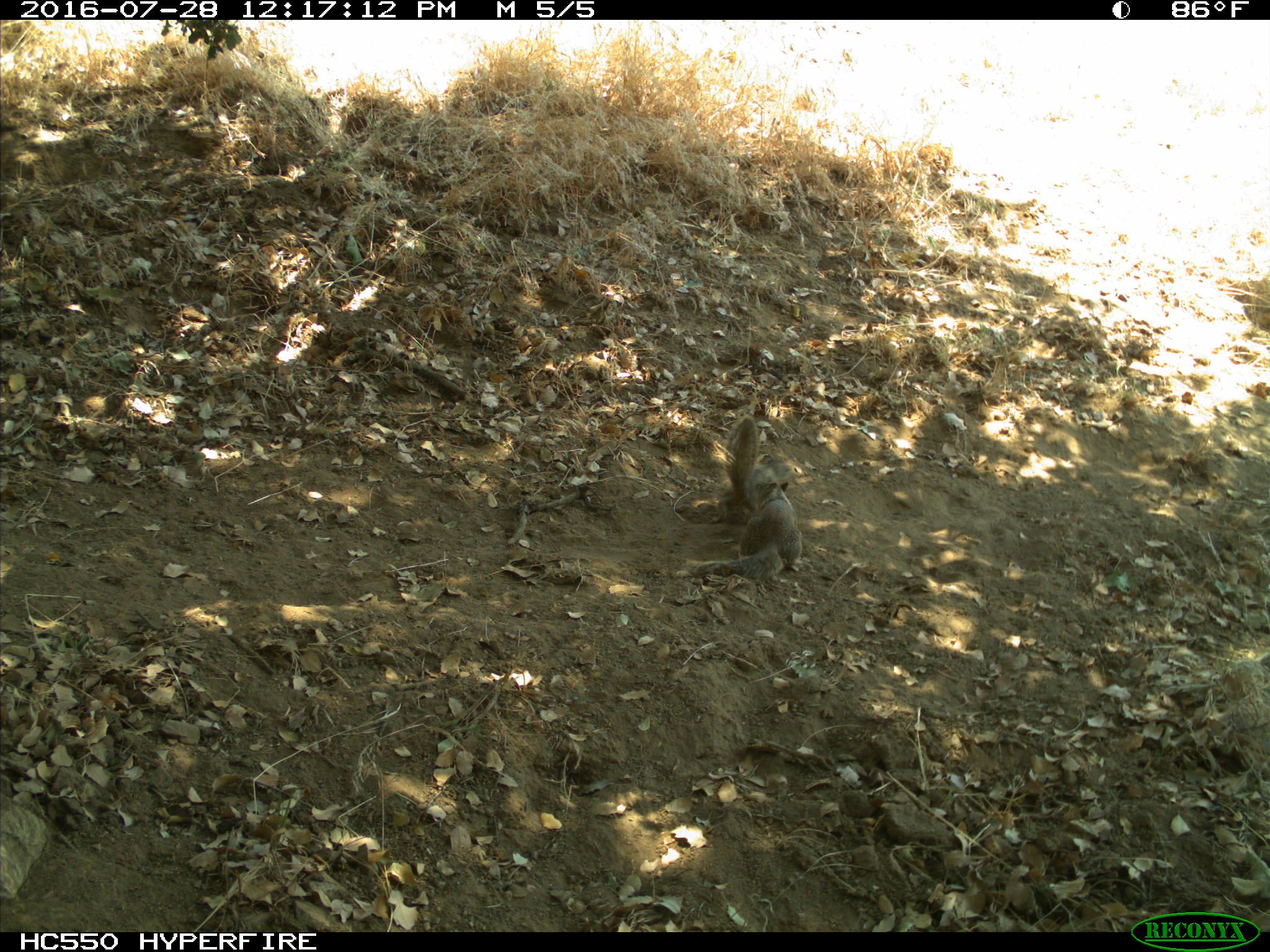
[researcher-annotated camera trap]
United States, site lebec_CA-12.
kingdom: Animalia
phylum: Chordata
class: Mammalia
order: Rodentia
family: Sciuridae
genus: Otospermophilus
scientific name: Otospermophilus beecheyi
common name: california ground squirrel